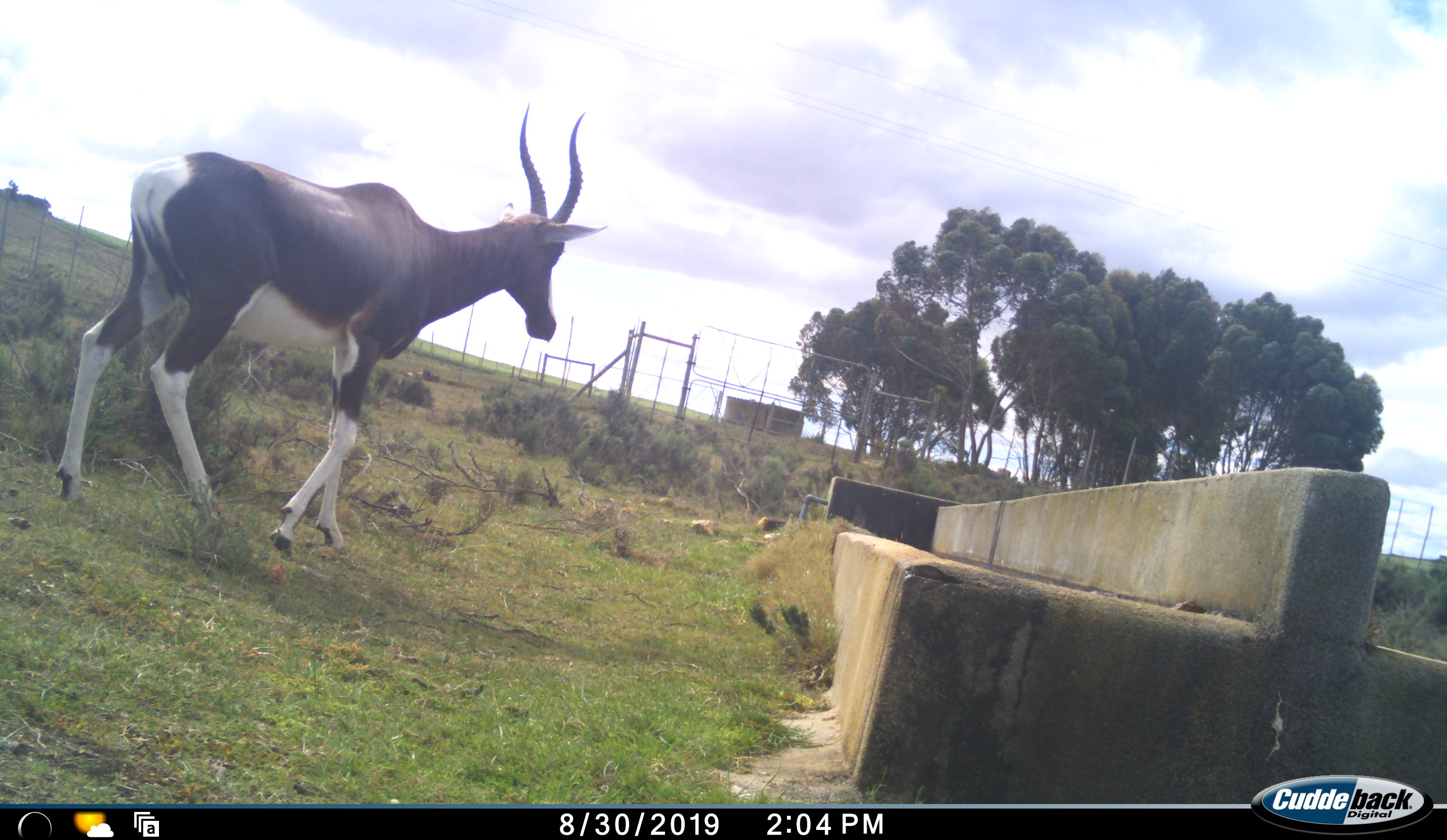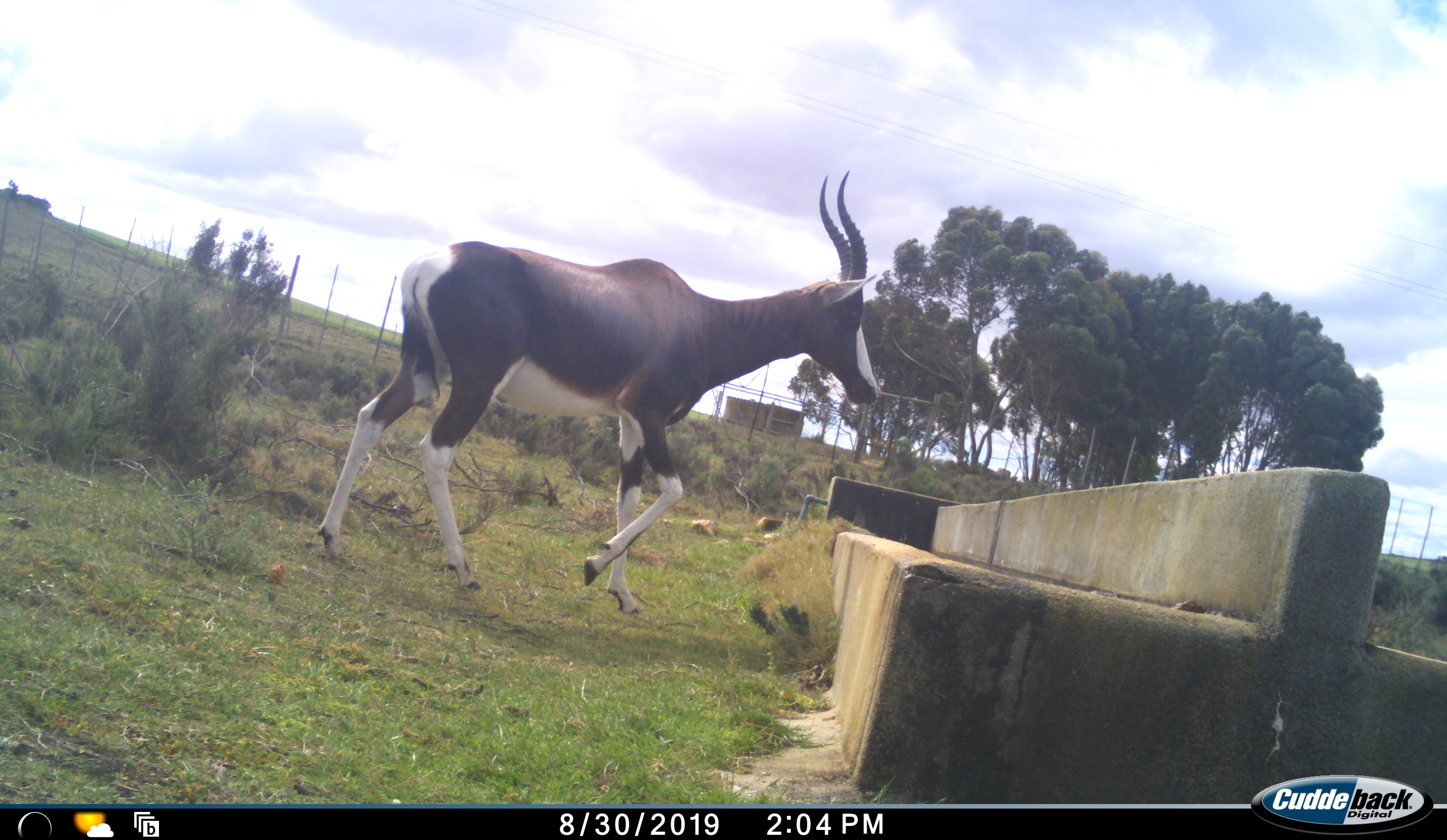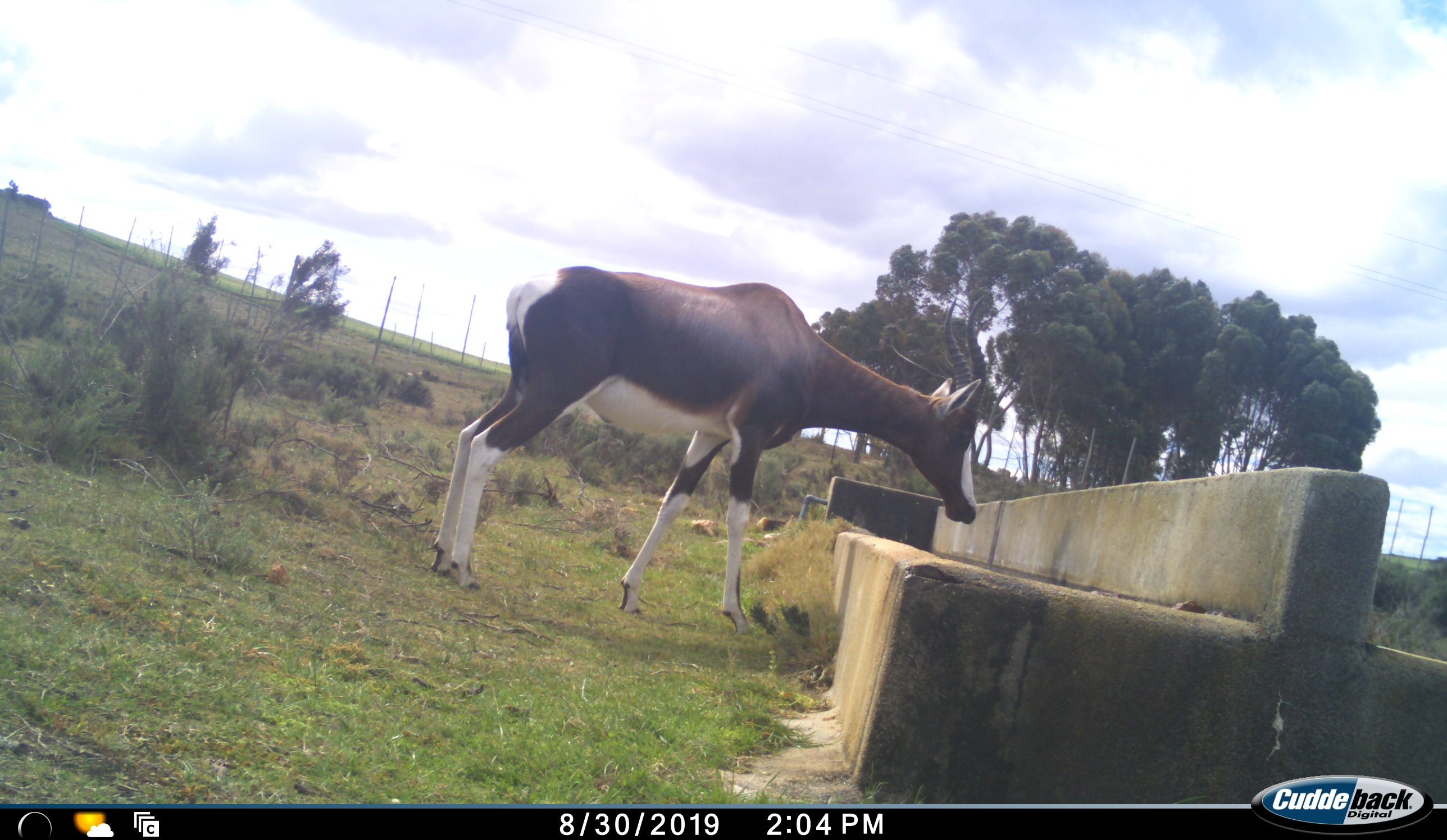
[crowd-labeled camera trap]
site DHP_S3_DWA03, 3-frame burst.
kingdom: Animalia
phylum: Chordata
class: Mammalia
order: Artiodactyla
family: Bovidae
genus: Damaliscus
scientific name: Damaliscus pygargus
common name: bontebok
Bontebok (Damaliscus pygargus), count 1. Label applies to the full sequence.